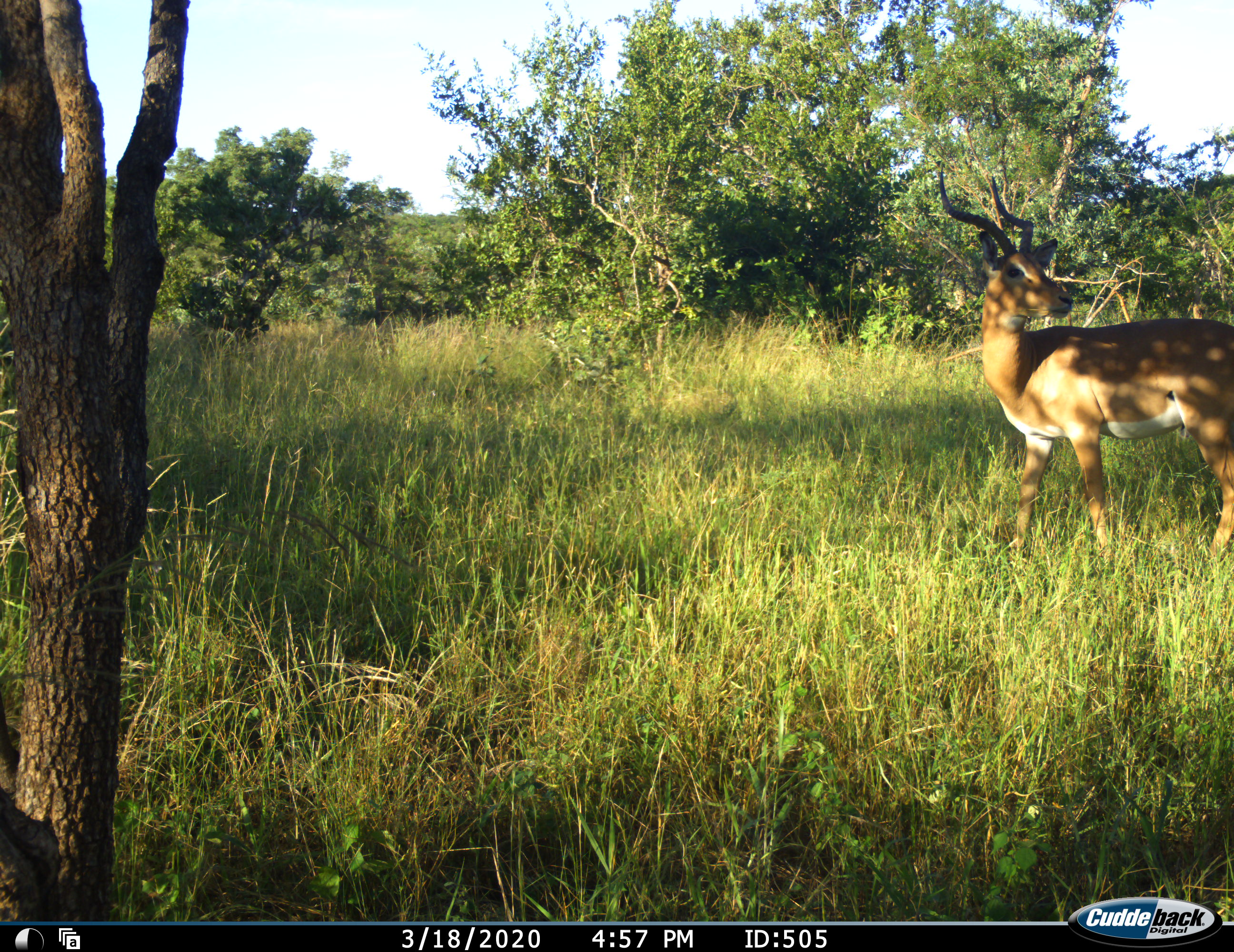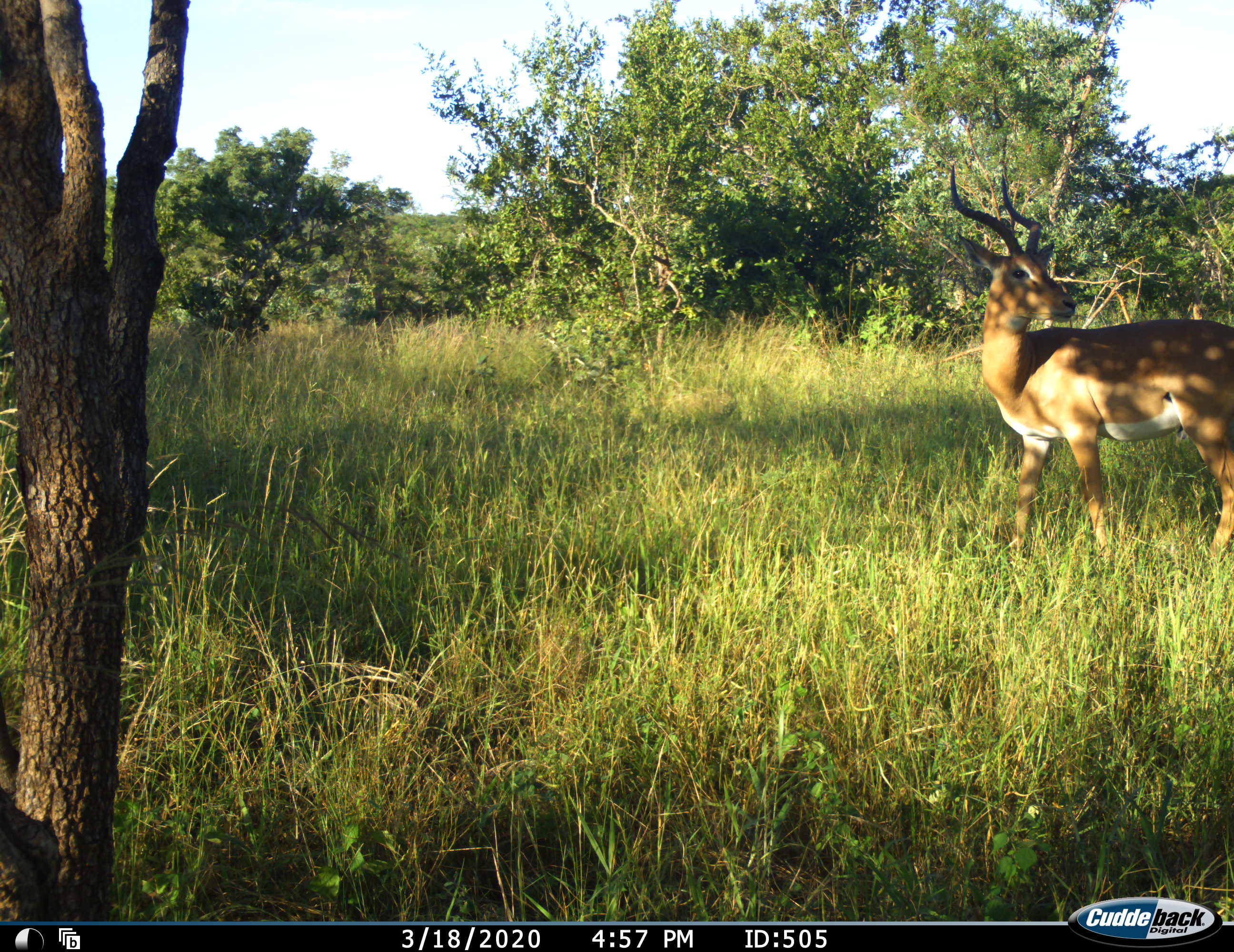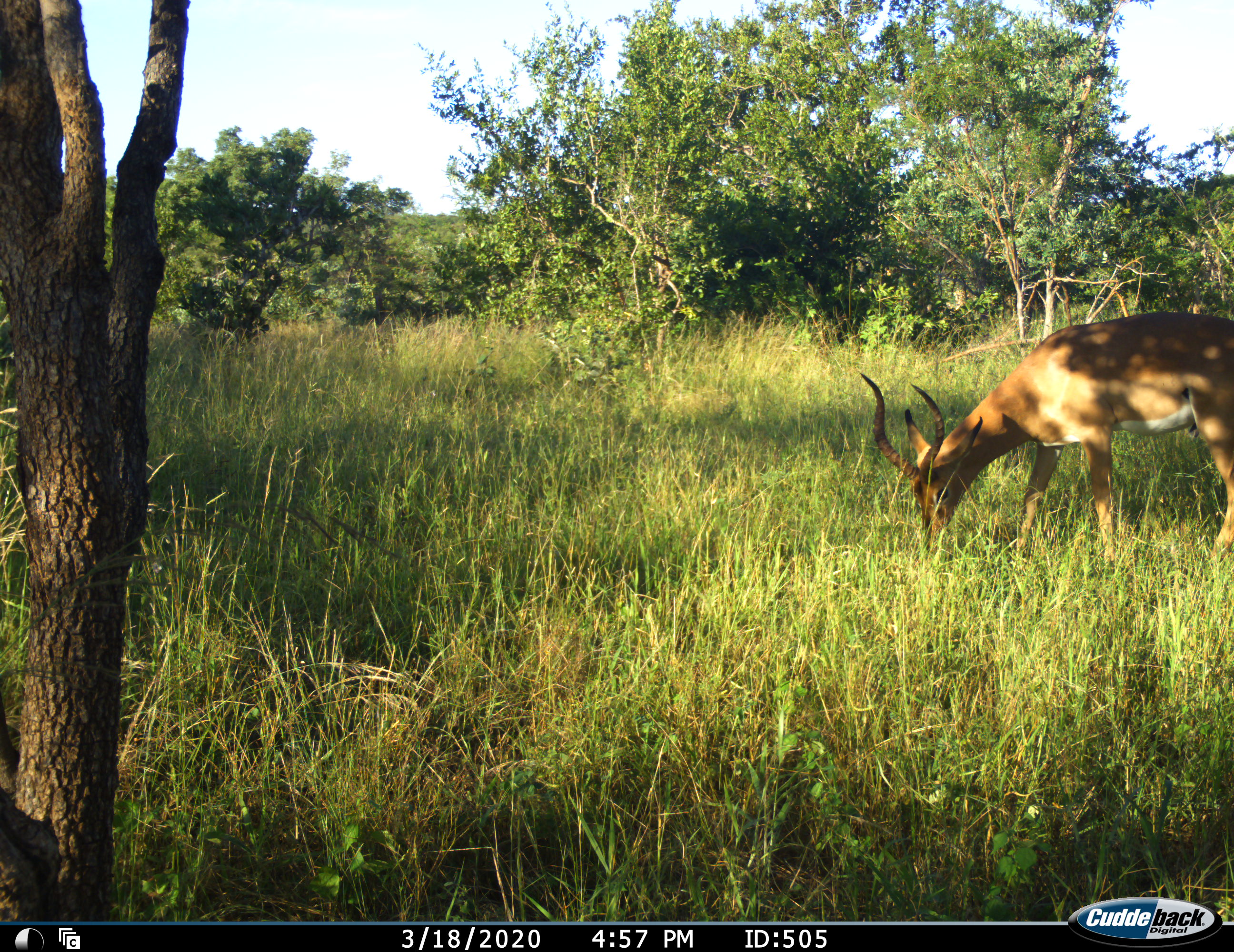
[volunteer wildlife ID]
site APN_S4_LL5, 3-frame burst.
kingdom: Animalia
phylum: Chordata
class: Mammalia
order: Artiodactyla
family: Bovidae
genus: Aepyceros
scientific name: Aepyceros melampus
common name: impala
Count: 1.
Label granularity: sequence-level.